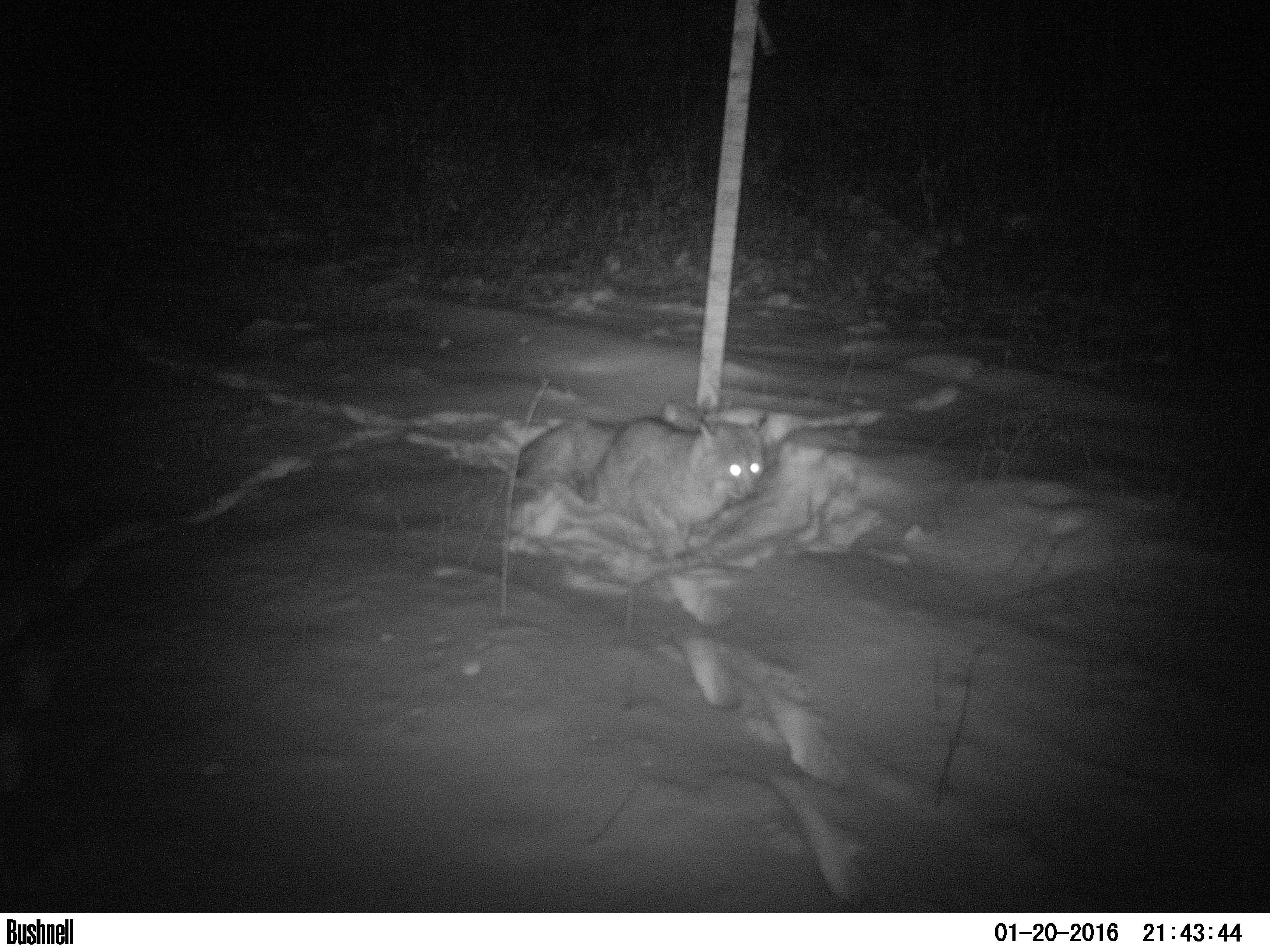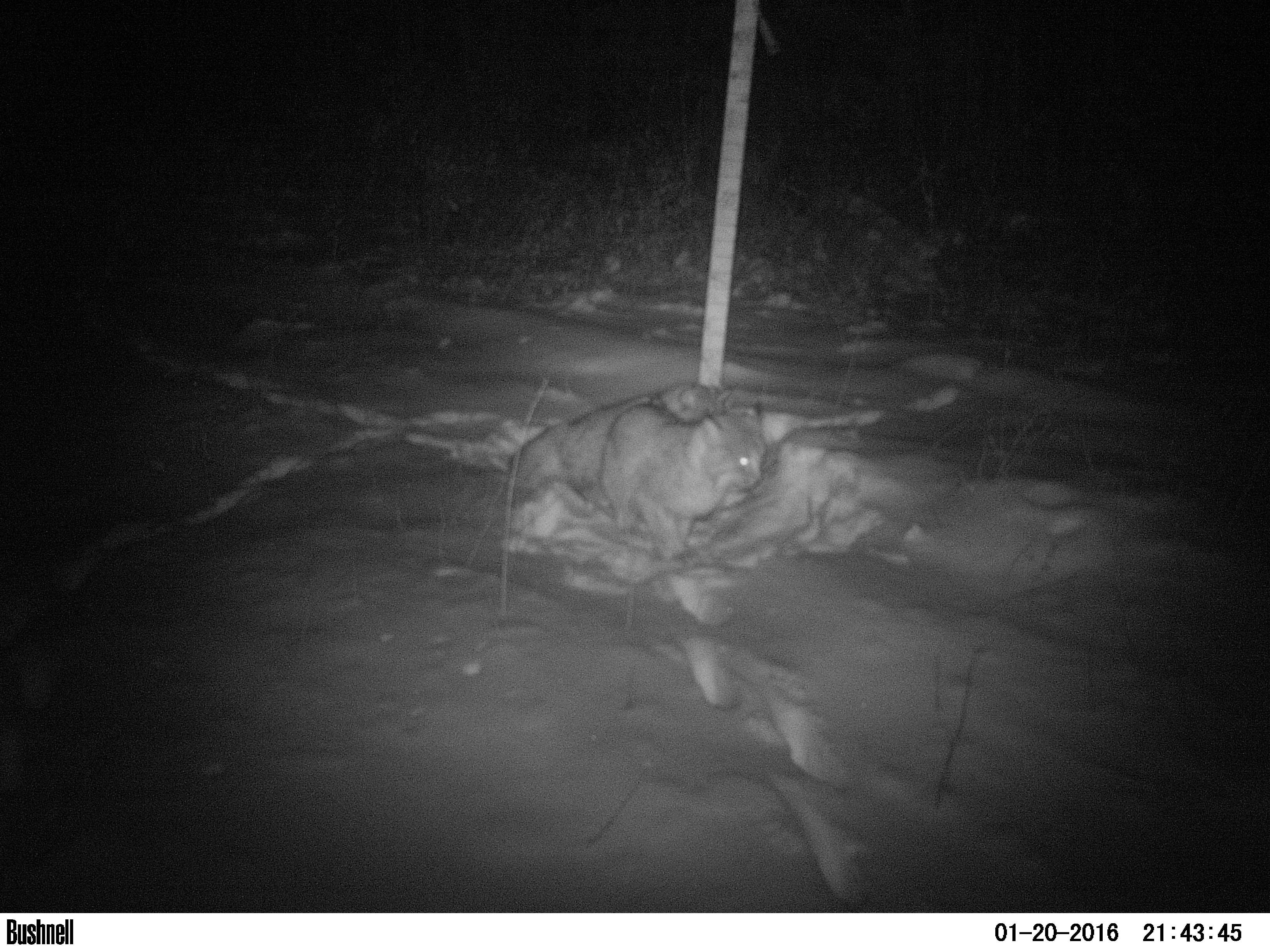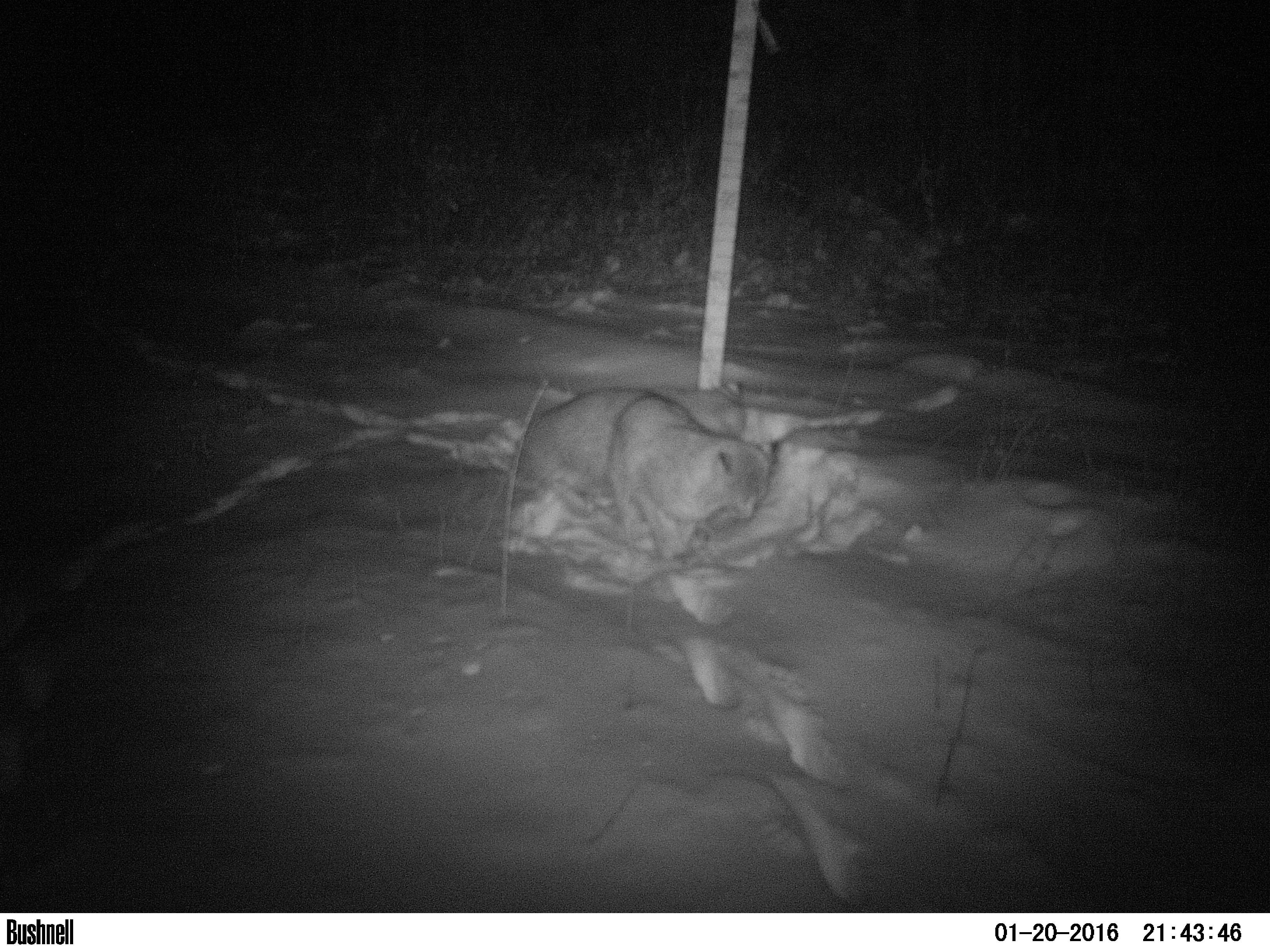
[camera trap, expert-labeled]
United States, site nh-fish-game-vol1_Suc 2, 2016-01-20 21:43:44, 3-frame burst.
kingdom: Animalia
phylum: Chordata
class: Mammalia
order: Carnivora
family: Felidae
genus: Lynx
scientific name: Lynx rufus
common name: bobcat